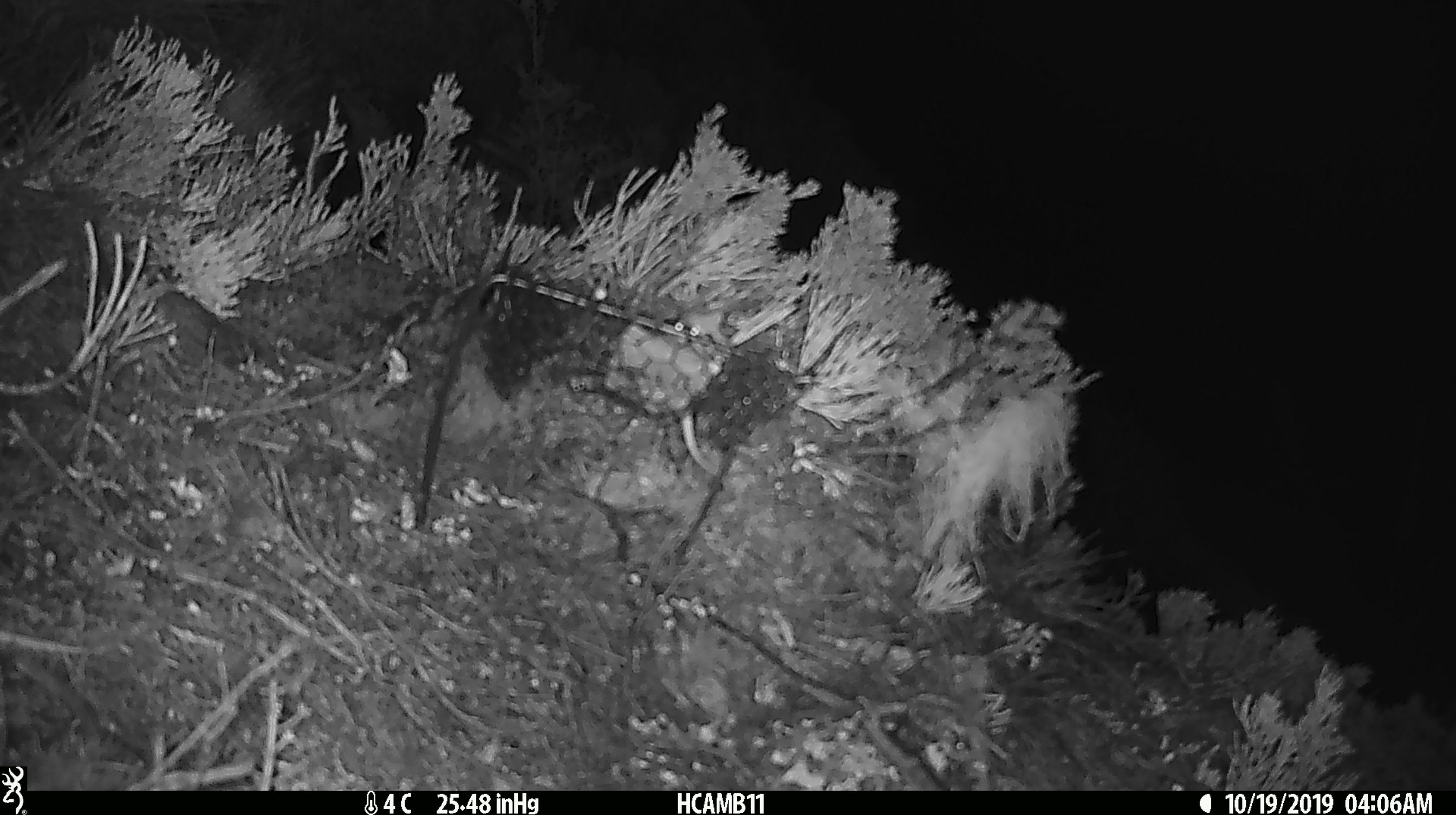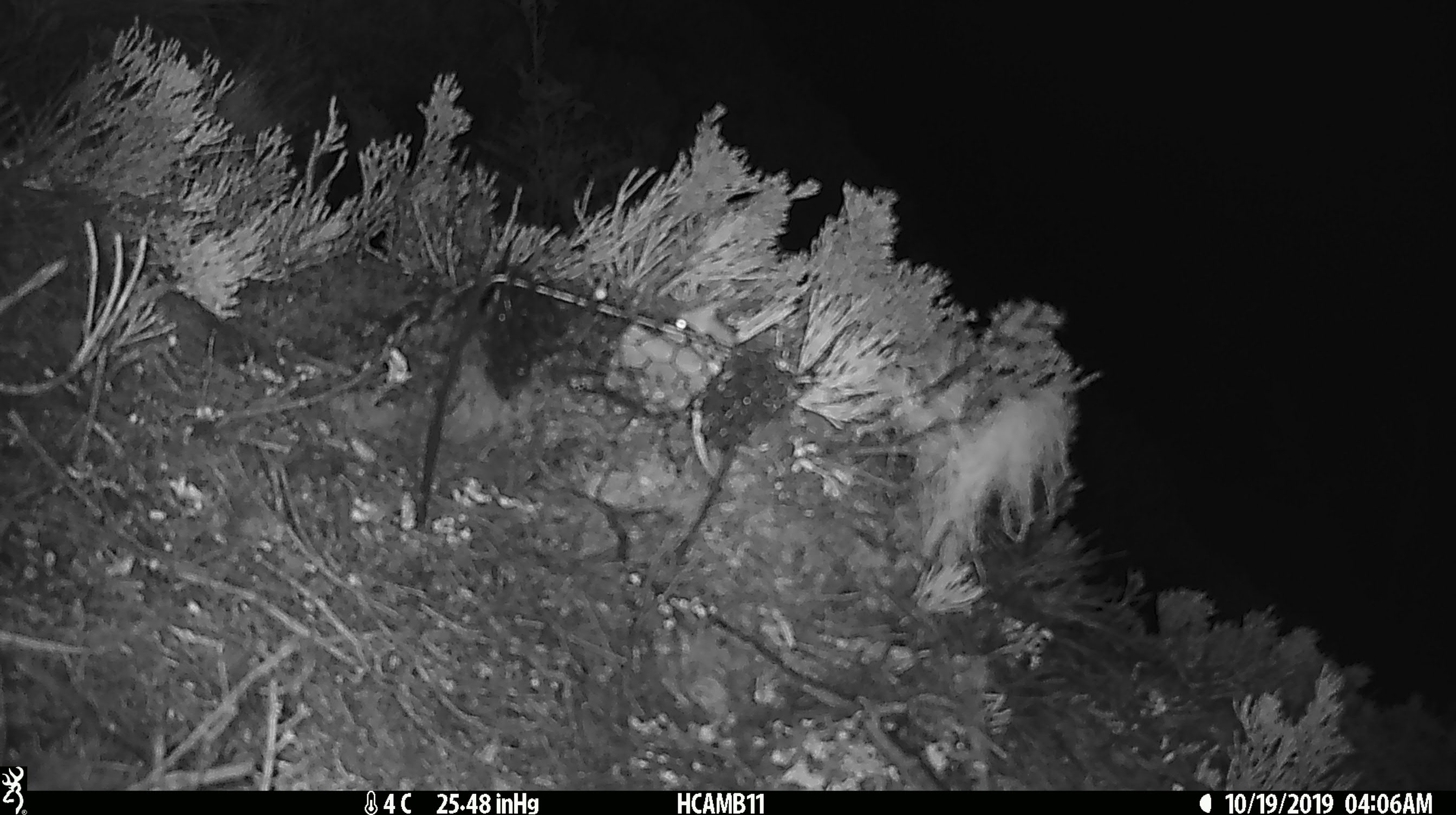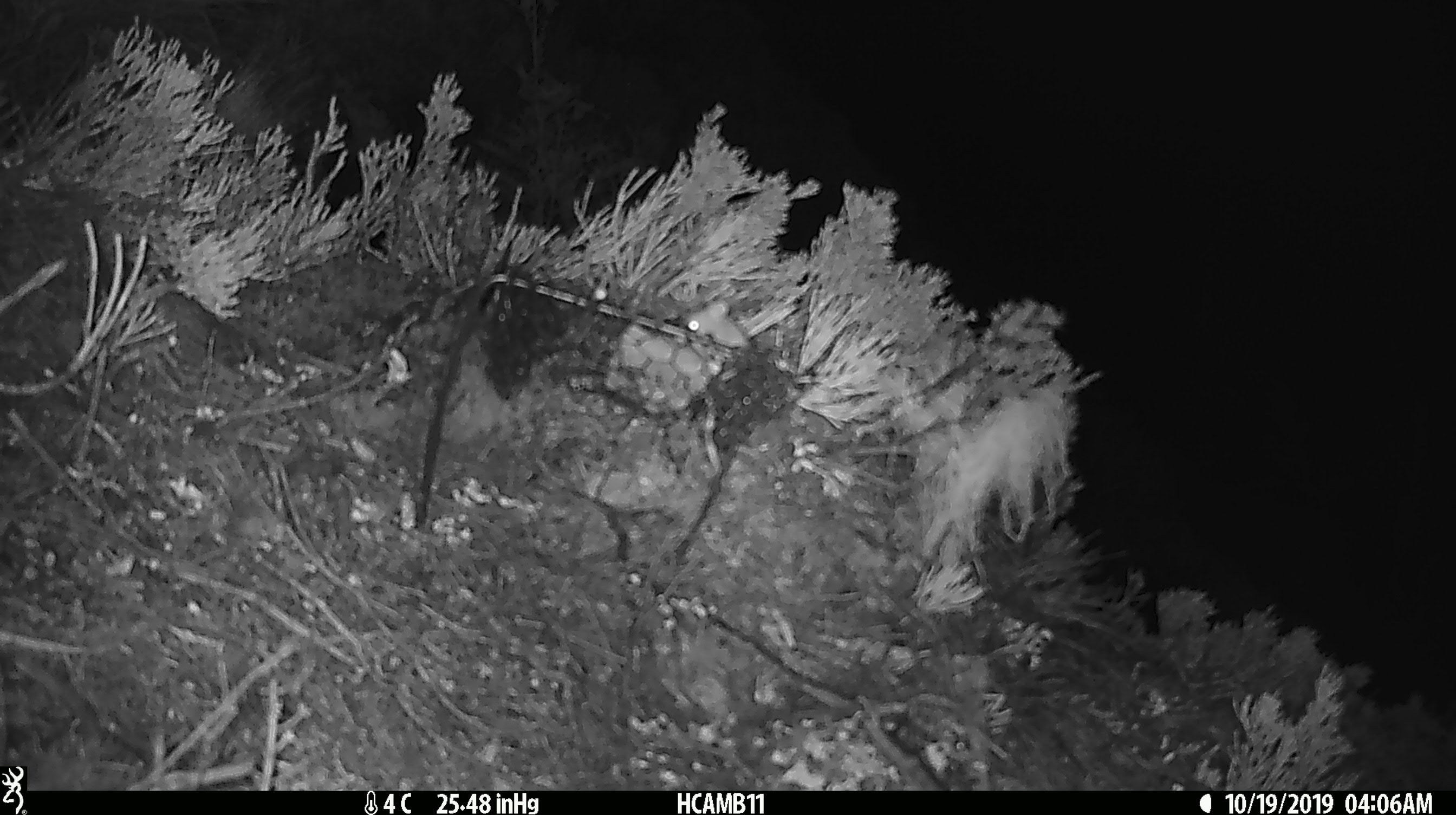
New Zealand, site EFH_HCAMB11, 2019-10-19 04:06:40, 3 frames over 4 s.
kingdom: Animalia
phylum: Chordata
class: Mammalia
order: Rodentia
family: Muridae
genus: Mus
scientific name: Mus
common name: mouse